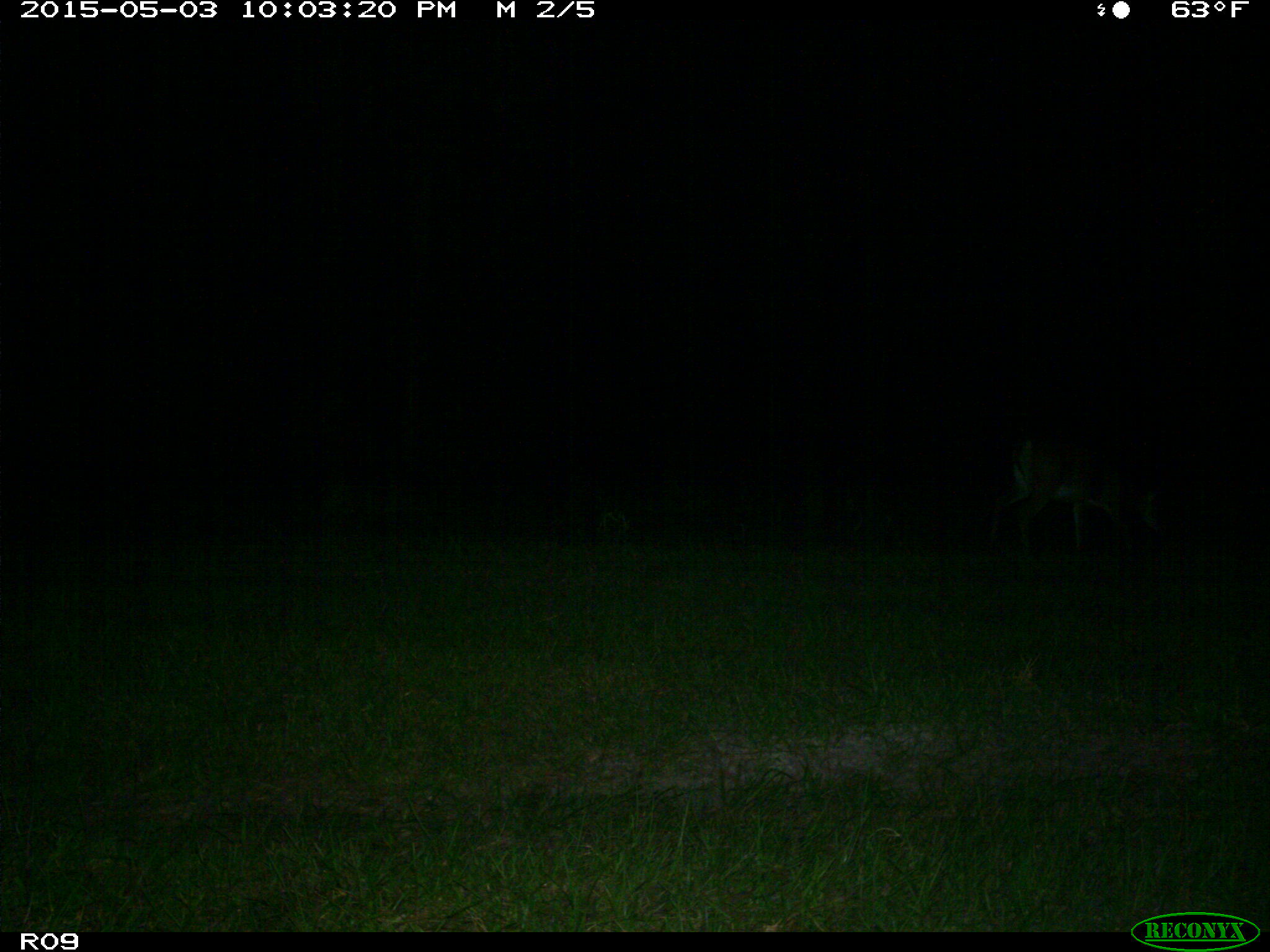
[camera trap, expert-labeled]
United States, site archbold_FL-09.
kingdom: Animalia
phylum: Chordata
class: Mammalia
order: Artiodactyla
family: Cervidae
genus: Odocoileus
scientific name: Odocoileus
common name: deer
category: unidentified deer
Unidentified deer (deer) (Odocoileus).